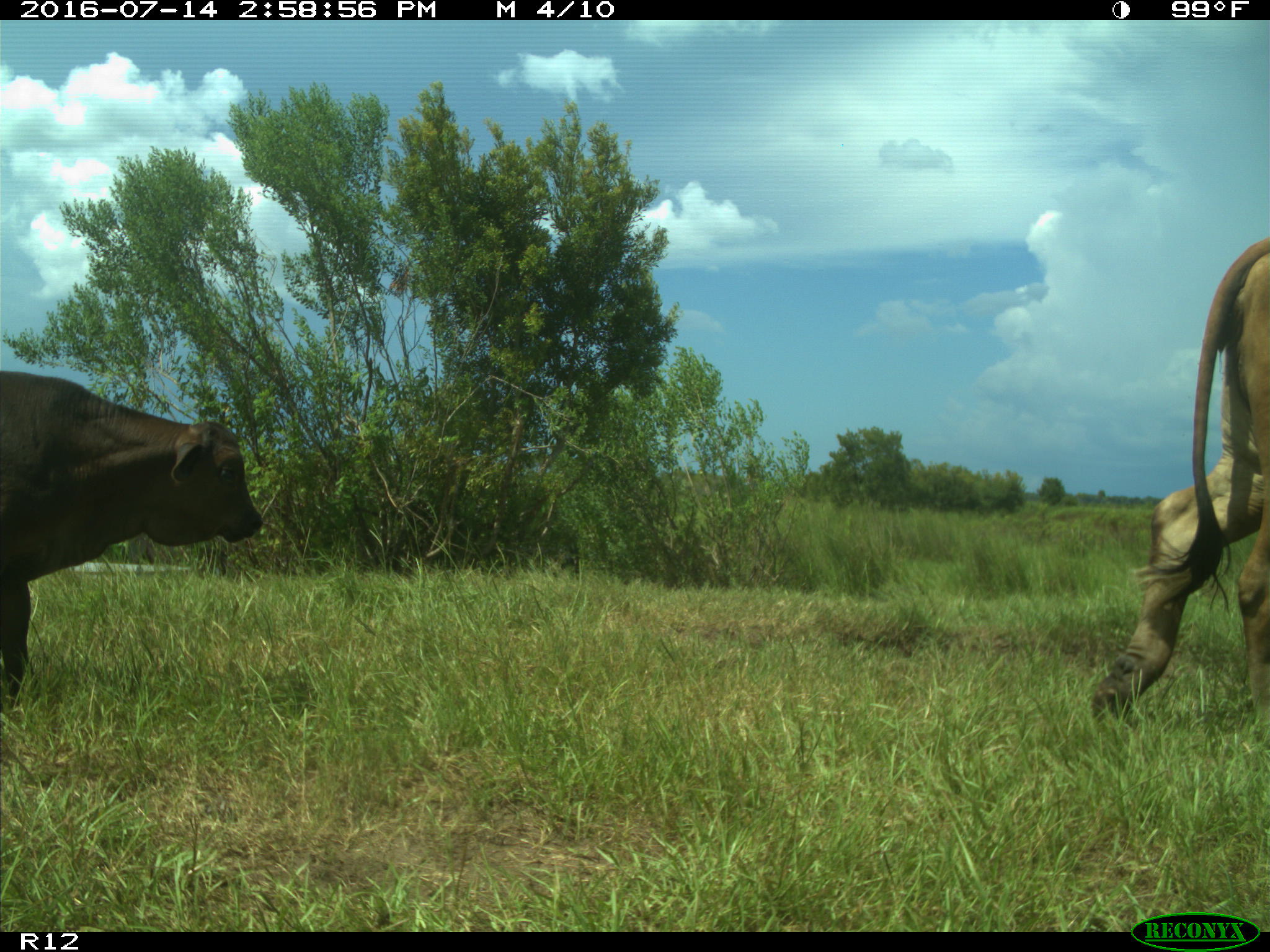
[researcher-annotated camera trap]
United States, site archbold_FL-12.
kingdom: Animalia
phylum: Chordata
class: Mammalia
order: Artiodactyla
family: Bovidae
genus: Bos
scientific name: Bos taurus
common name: domestic cow